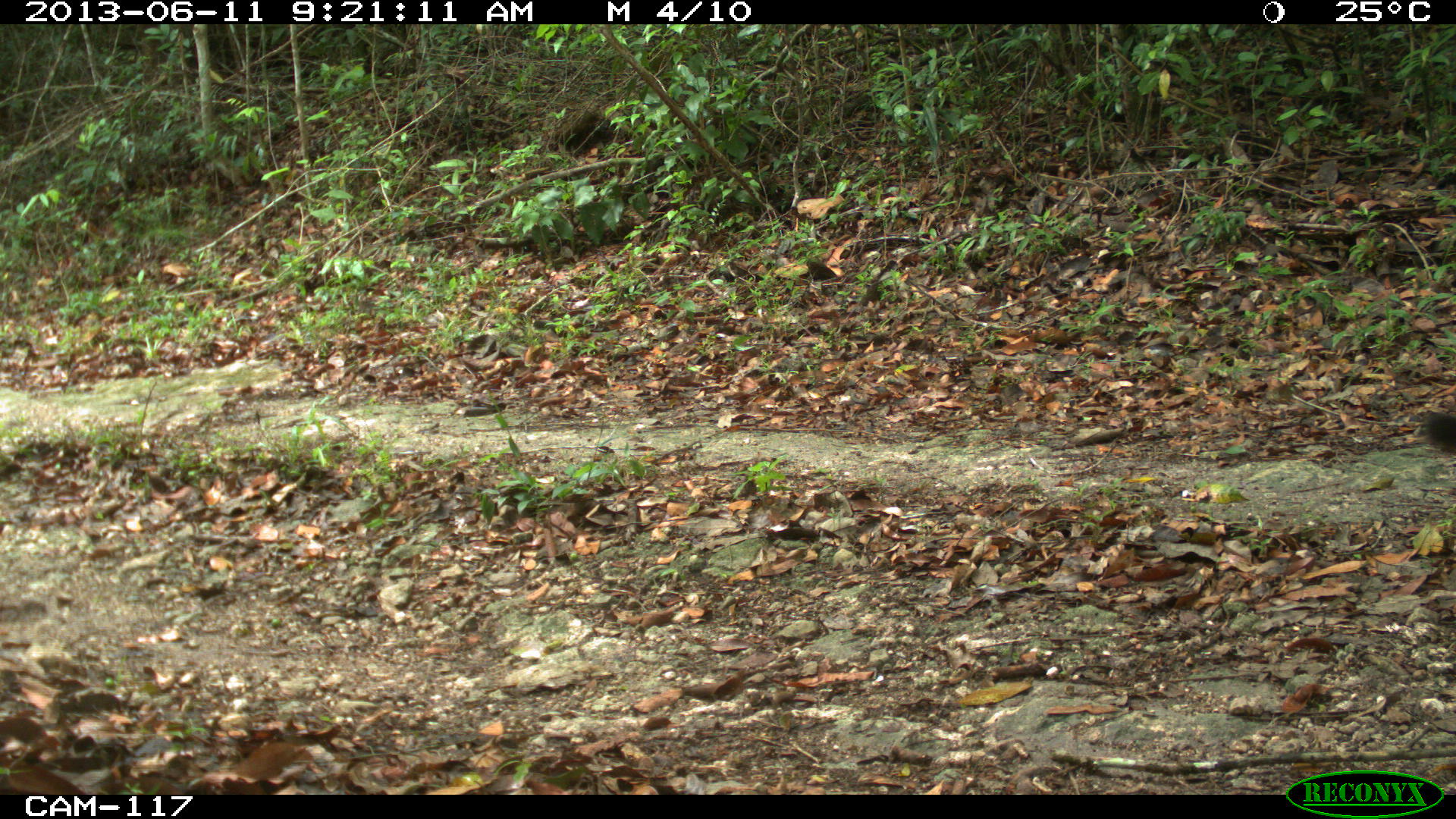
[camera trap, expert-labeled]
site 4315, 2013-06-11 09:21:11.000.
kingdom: Animalia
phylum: Chordata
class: Mammalia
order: Carnivora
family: Felidae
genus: Puma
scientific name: Puma concolor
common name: mountain lion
Puma concolor (mountain lion), count 1.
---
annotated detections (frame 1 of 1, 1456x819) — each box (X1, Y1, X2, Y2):
puma concolor: (1403, 403, 1455, 456)